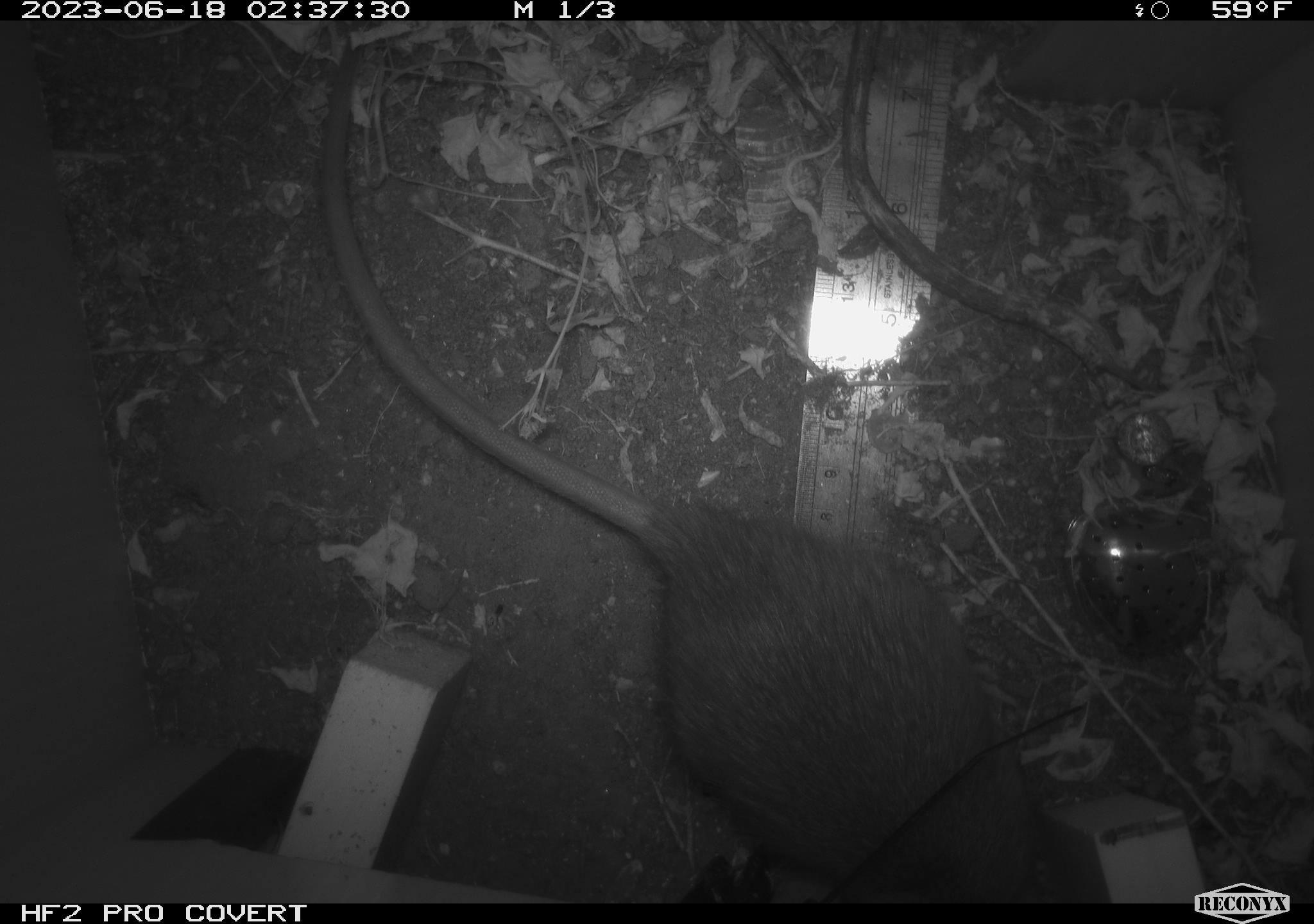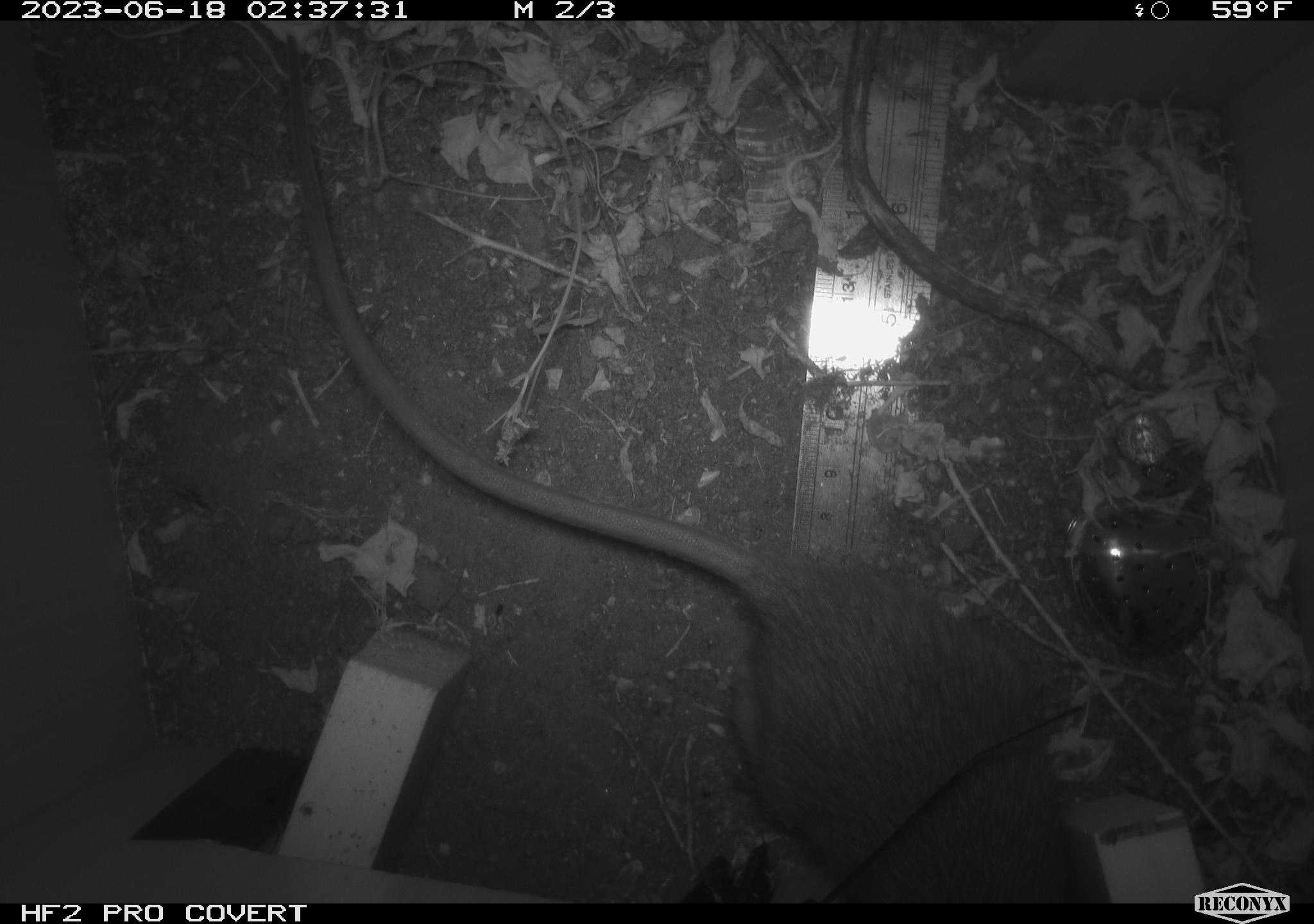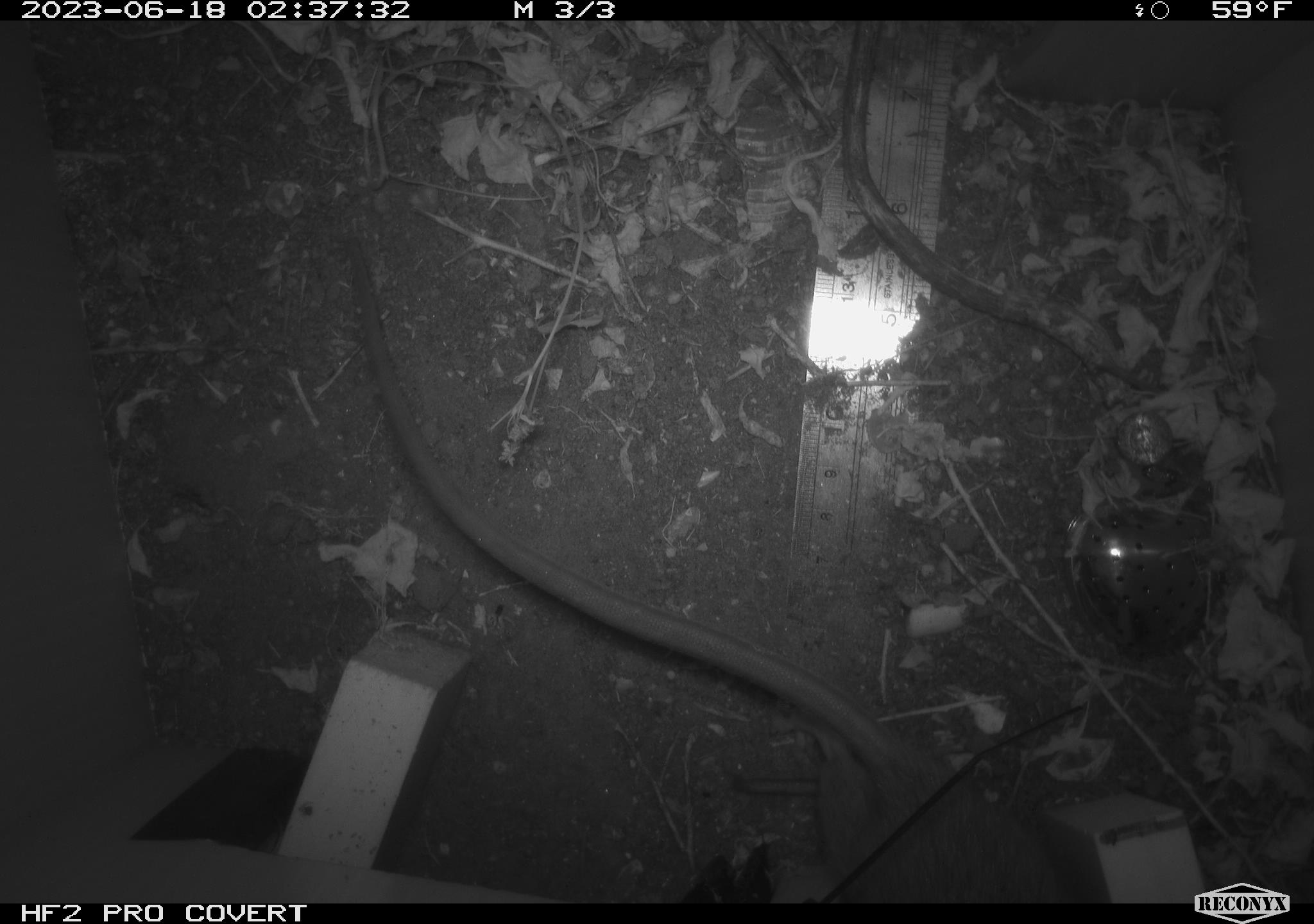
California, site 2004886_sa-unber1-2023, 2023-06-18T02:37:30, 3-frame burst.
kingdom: Animalia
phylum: Chordata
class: Mammalia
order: Rodentia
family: Muridae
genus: Rattus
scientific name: Rattus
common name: rat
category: rattus species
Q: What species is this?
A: Rattus species (rat) (Rattus).